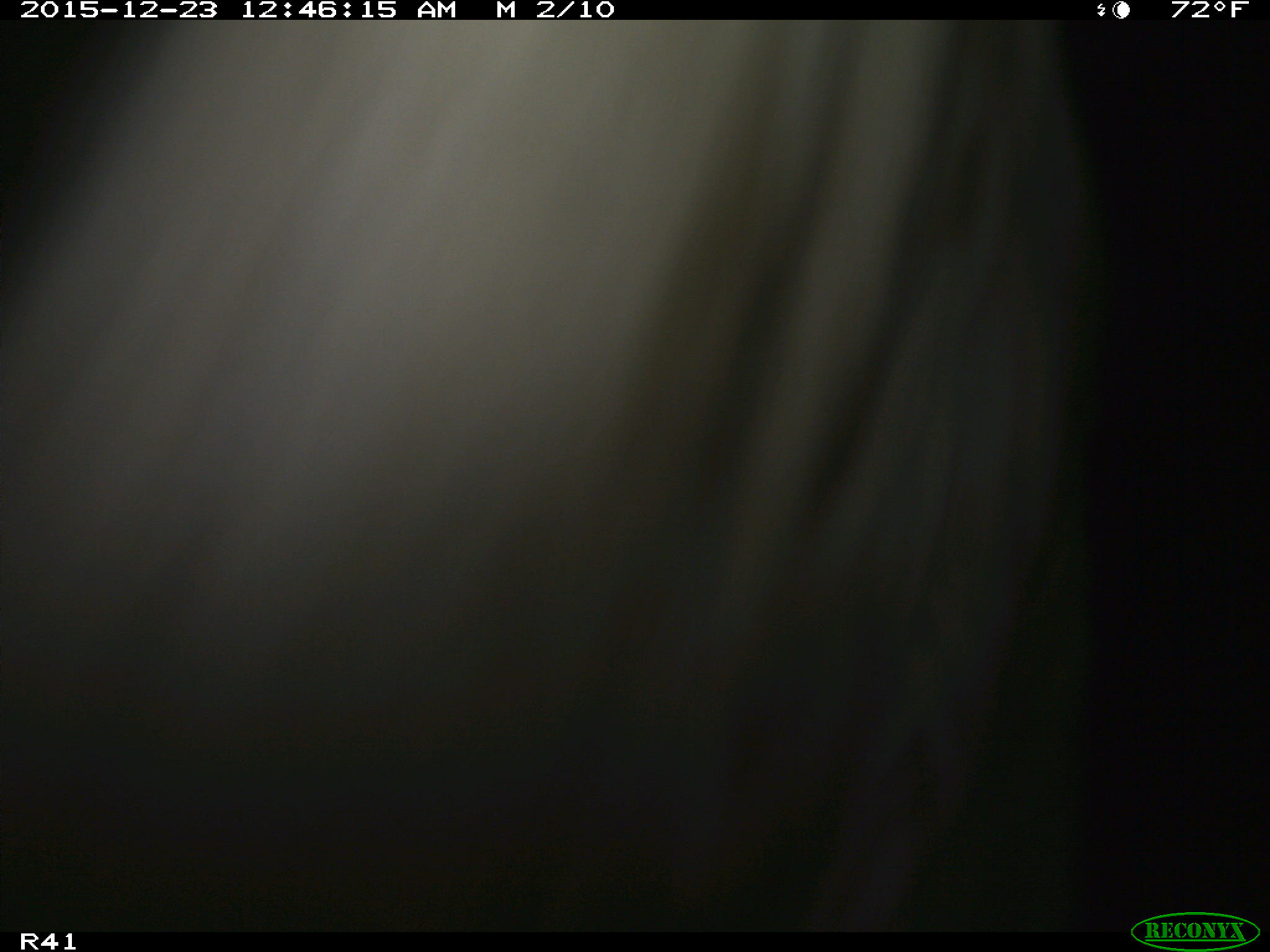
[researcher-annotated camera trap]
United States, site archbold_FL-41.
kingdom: Animalia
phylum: Chordata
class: Mammalia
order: Artiodactyla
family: Bovidae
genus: Bos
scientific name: Bos taurus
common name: domestic cow